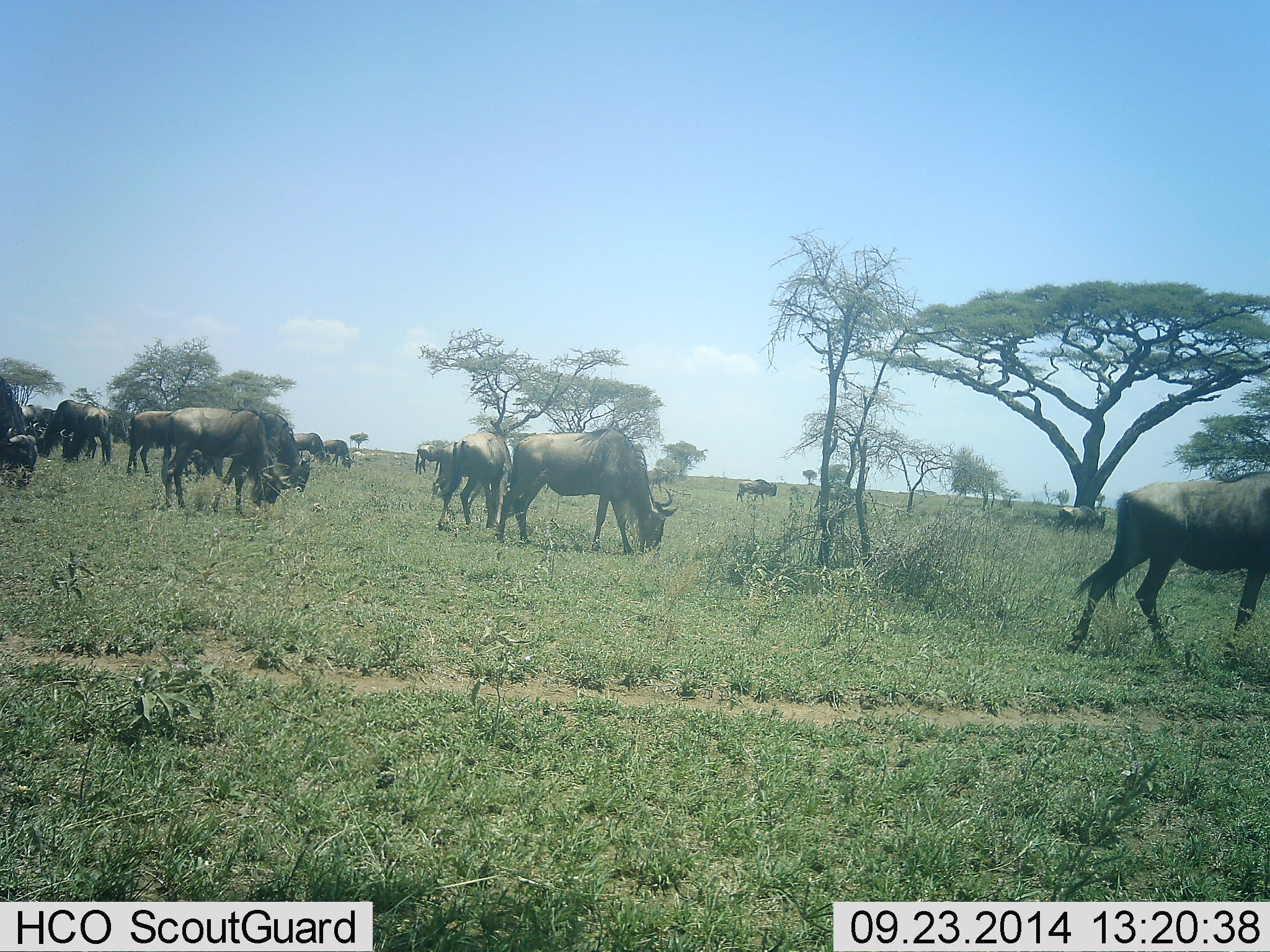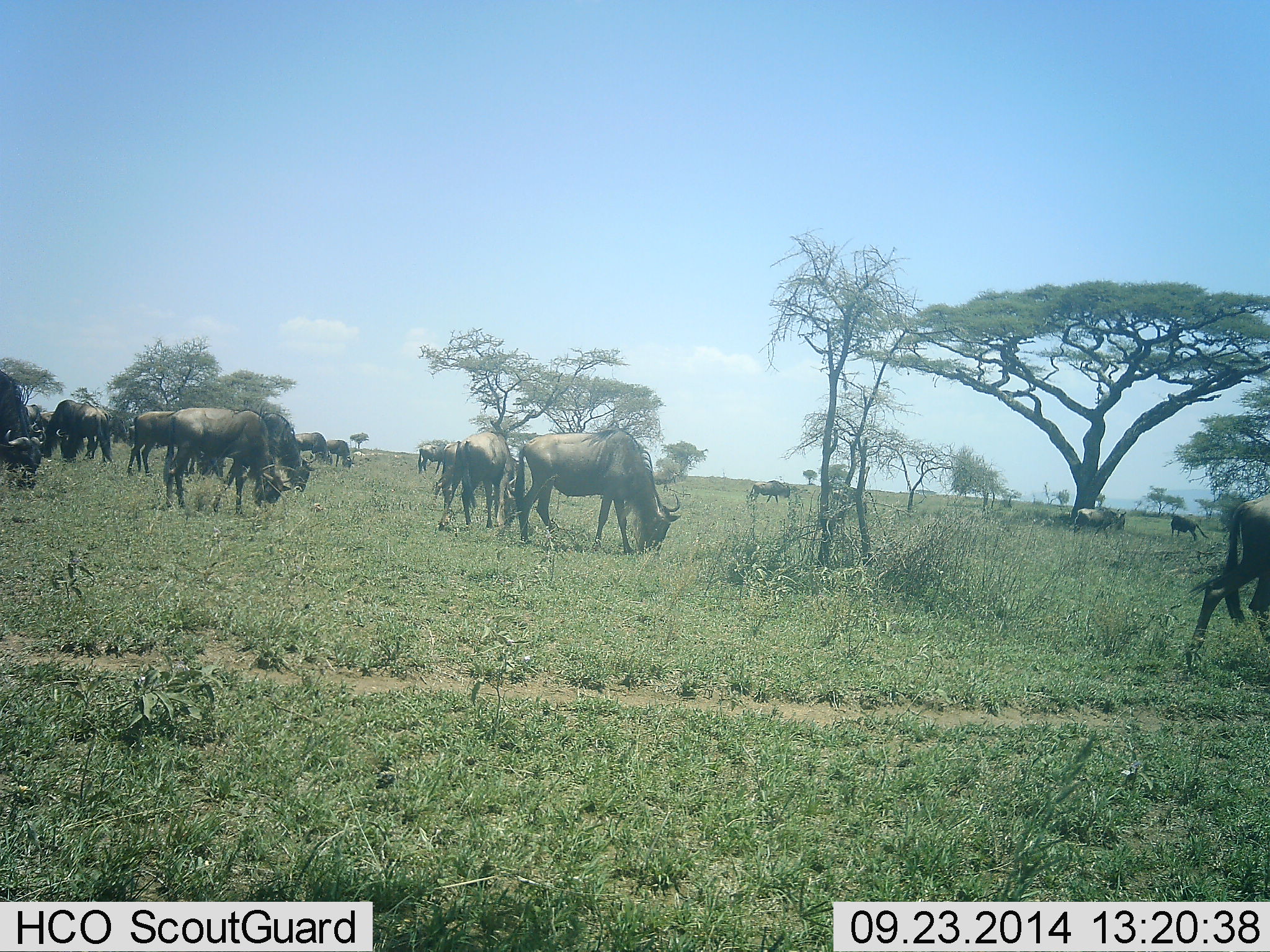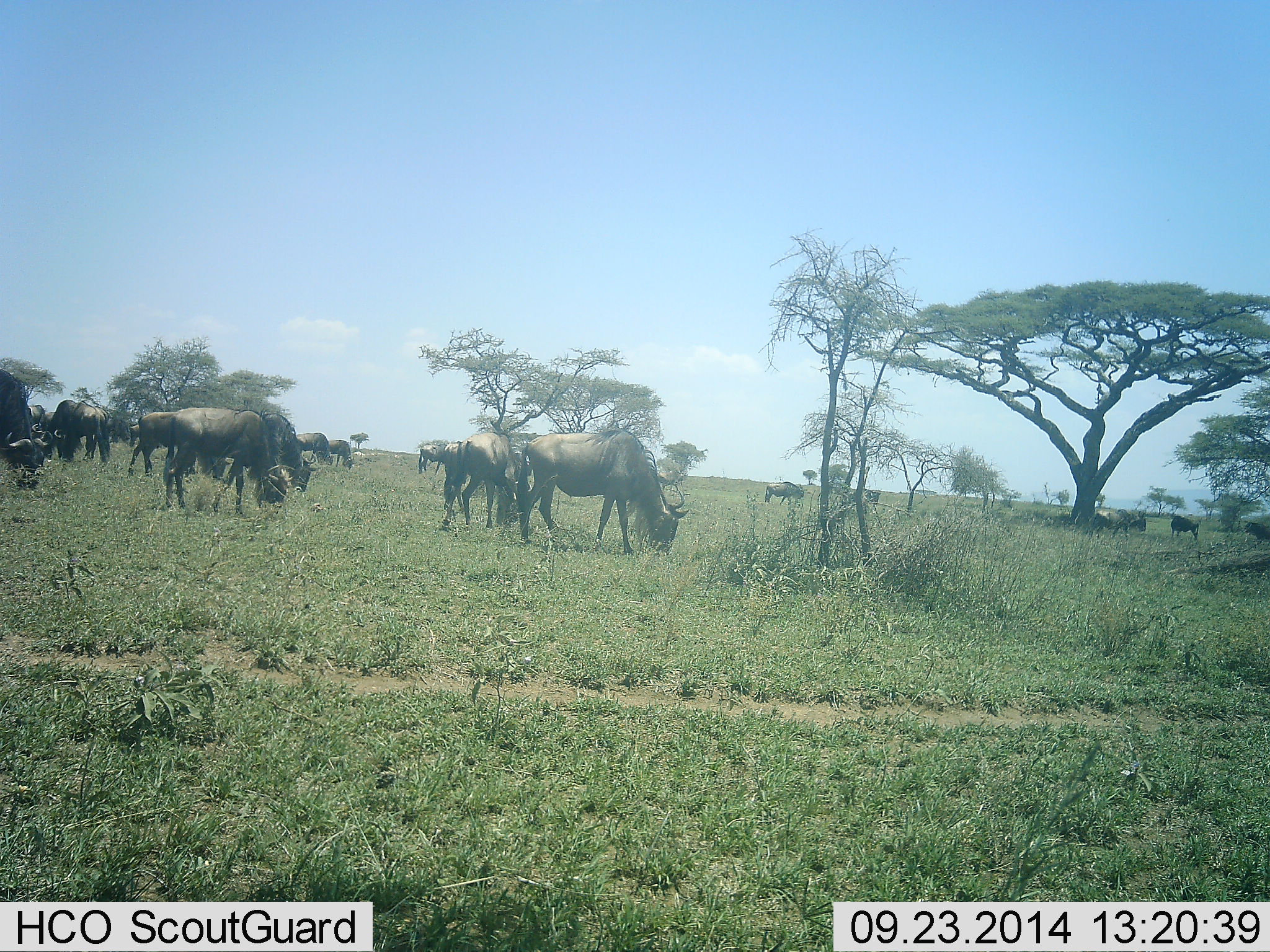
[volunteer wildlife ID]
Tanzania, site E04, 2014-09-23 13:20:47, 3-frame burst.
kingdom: Animalia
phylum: Chordata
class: Mammalia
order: Artiodactyla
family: Bovidae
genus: Connochaetes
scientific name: Connochaetes taurinus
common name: blue wildebeest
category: wildebeest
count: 11-50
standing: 36%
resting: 0%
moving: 55%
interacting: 0%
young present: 0%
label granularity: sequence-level